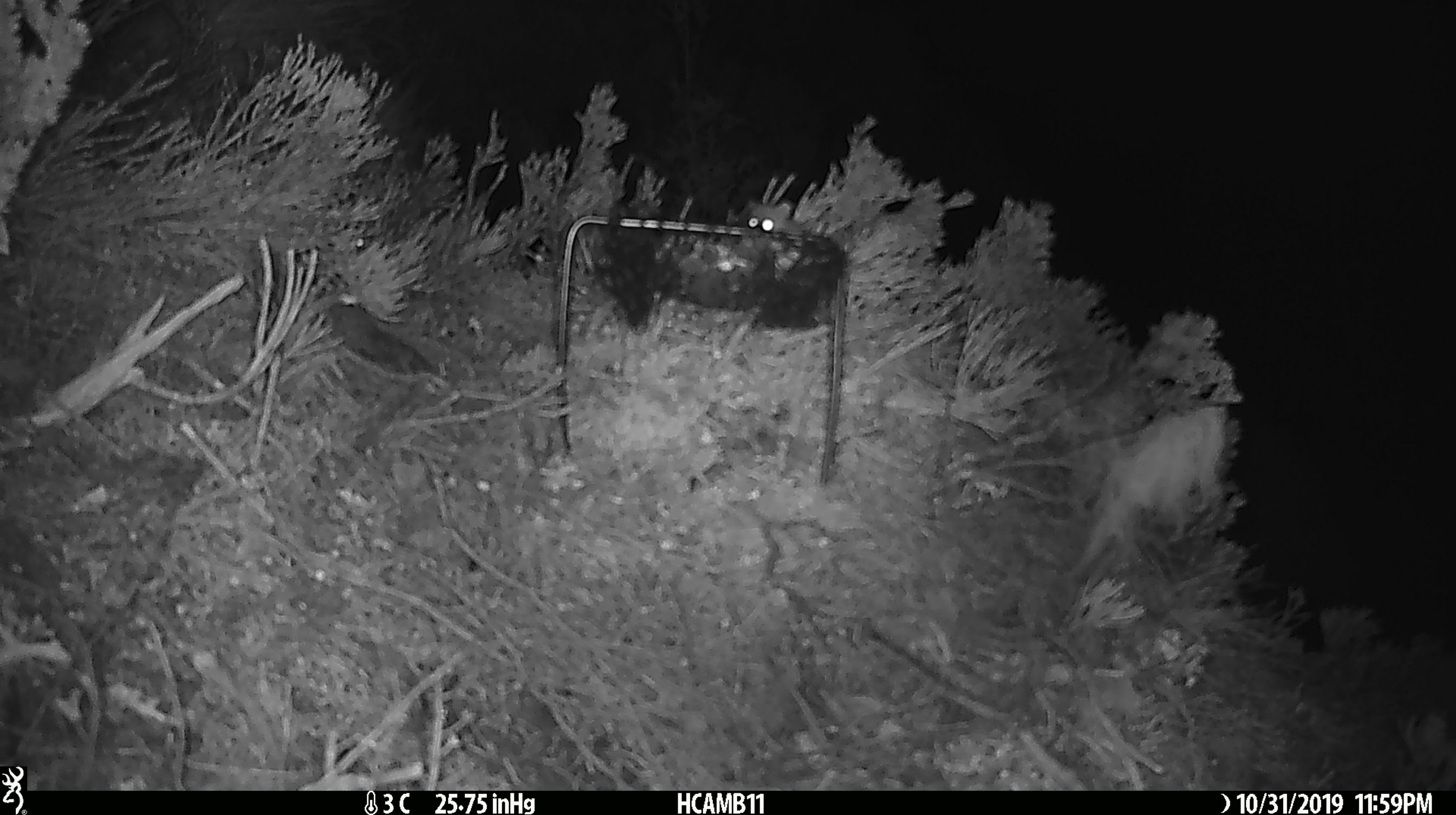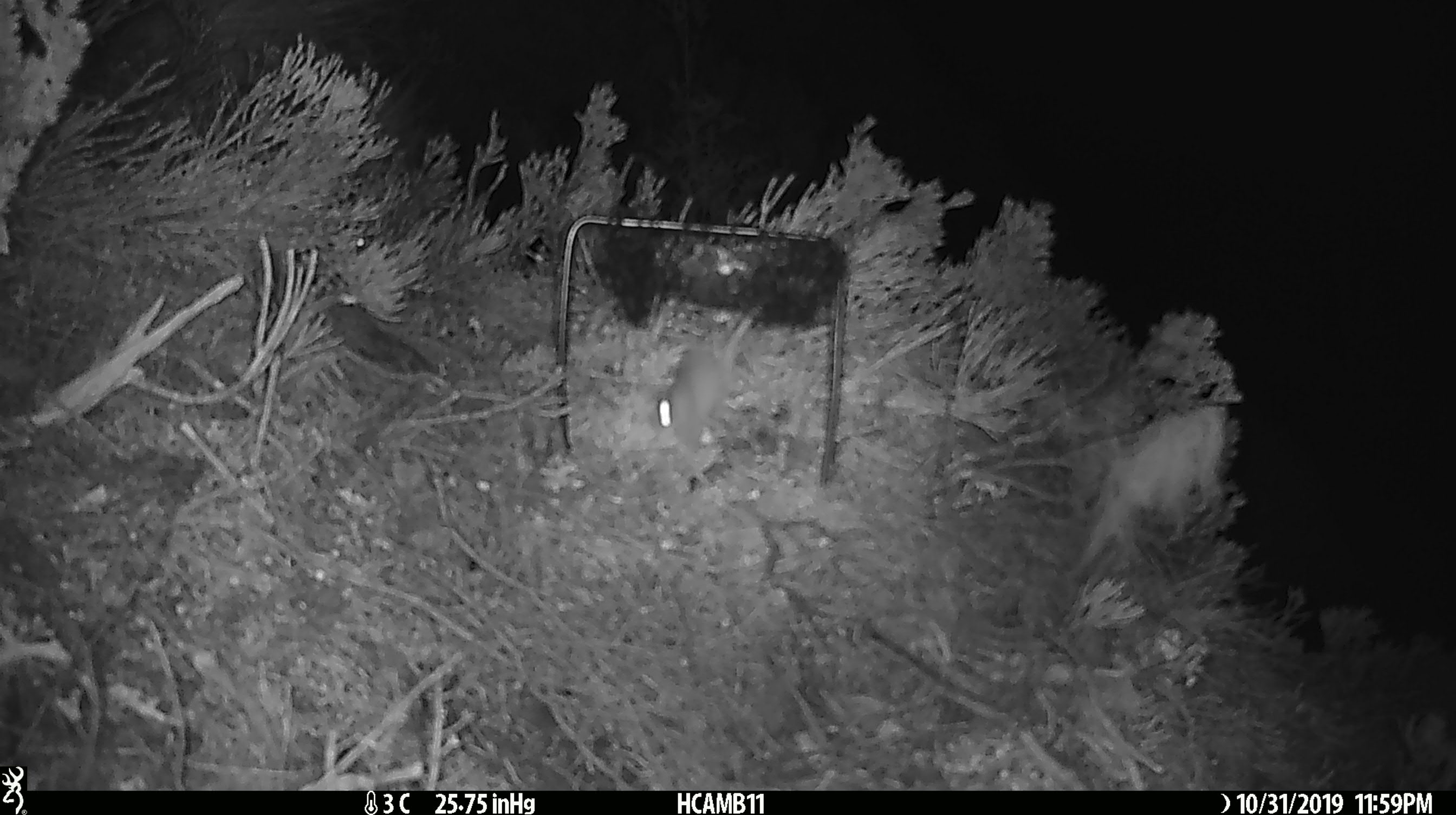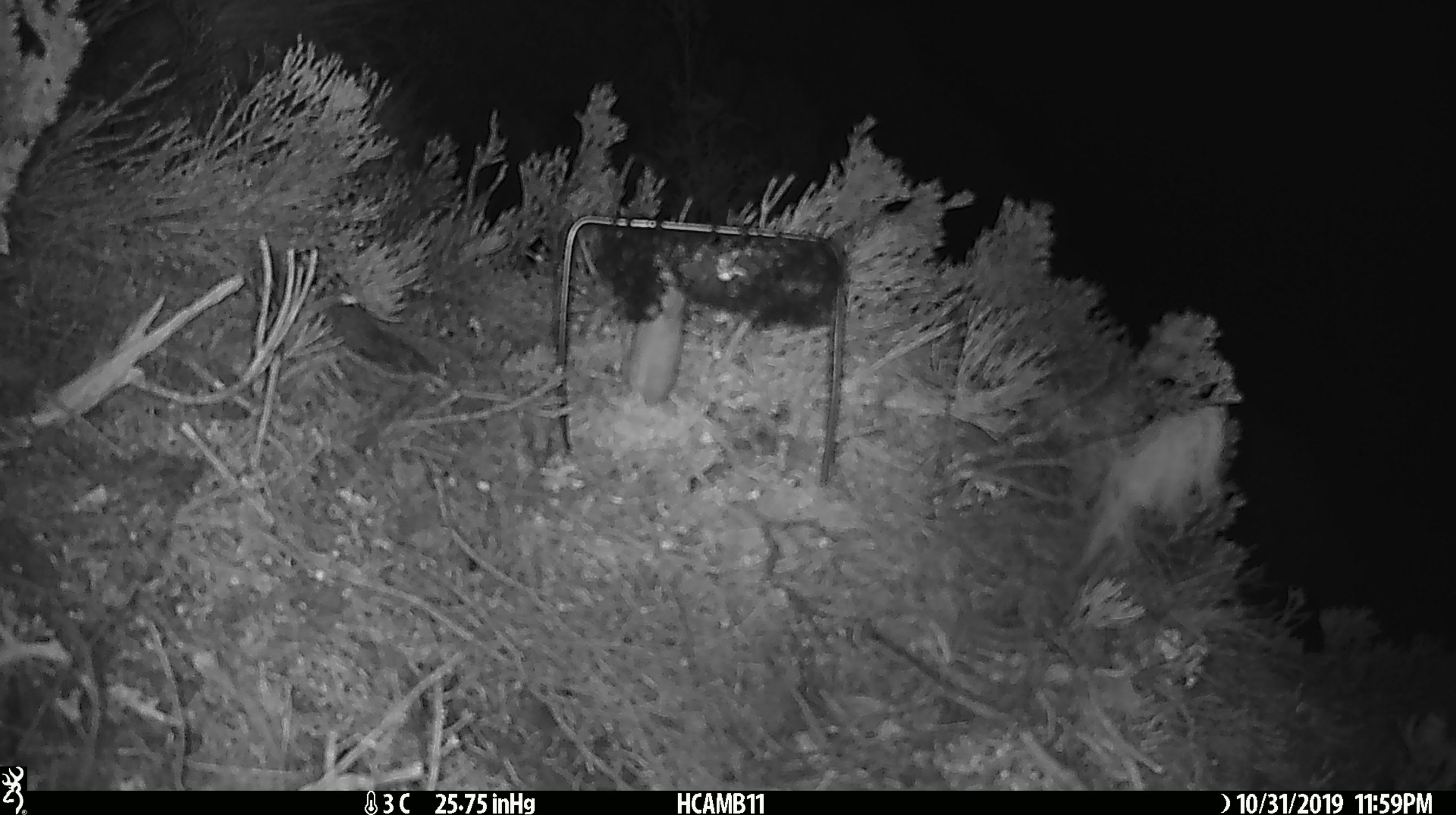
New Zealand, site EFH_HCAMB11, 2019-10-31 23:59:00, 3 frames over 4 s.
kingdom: Animalia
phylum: Chordata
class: Mammalia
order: Rodentia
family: Muridae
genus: Mus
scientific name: Mus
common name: mouse